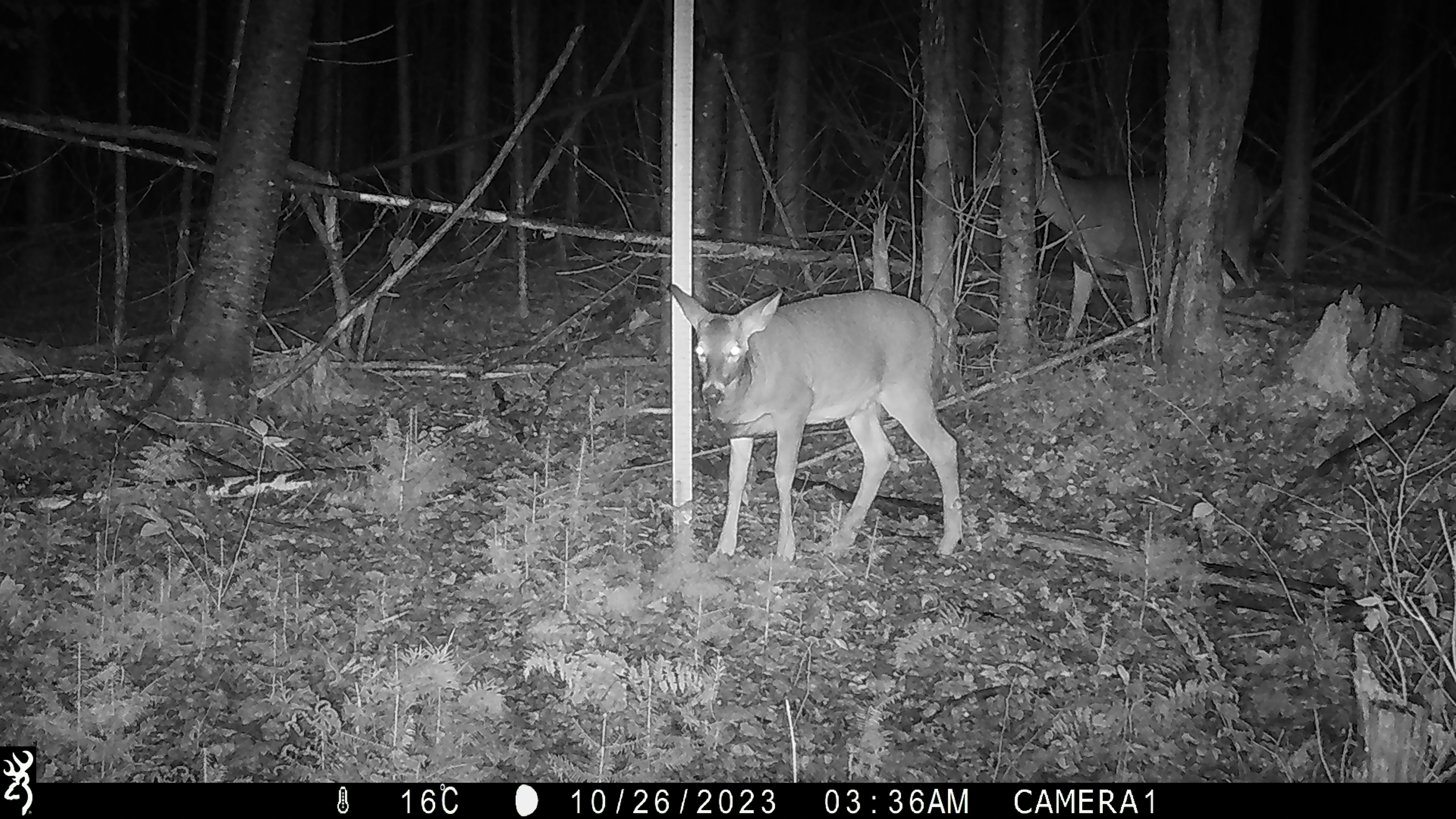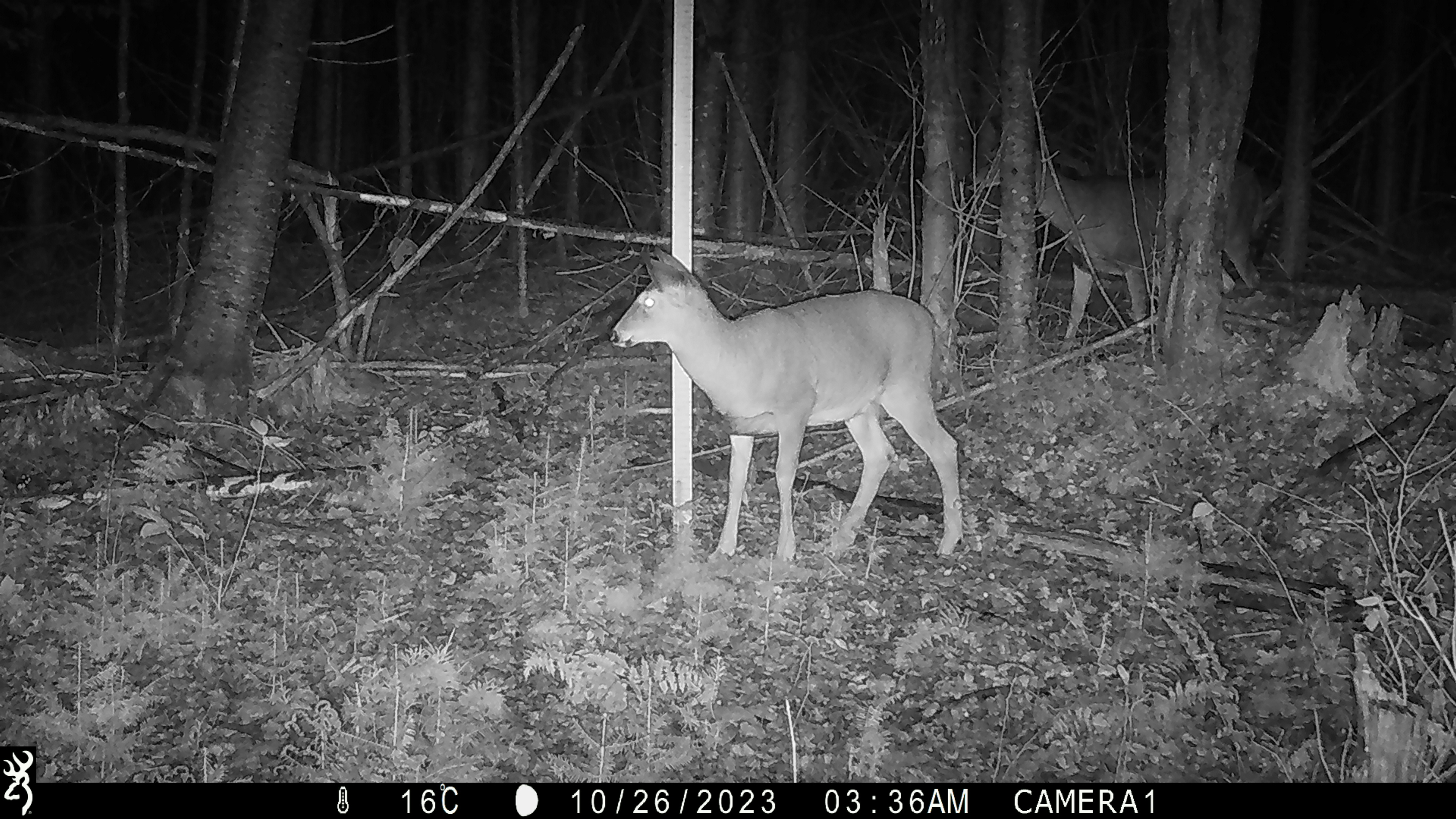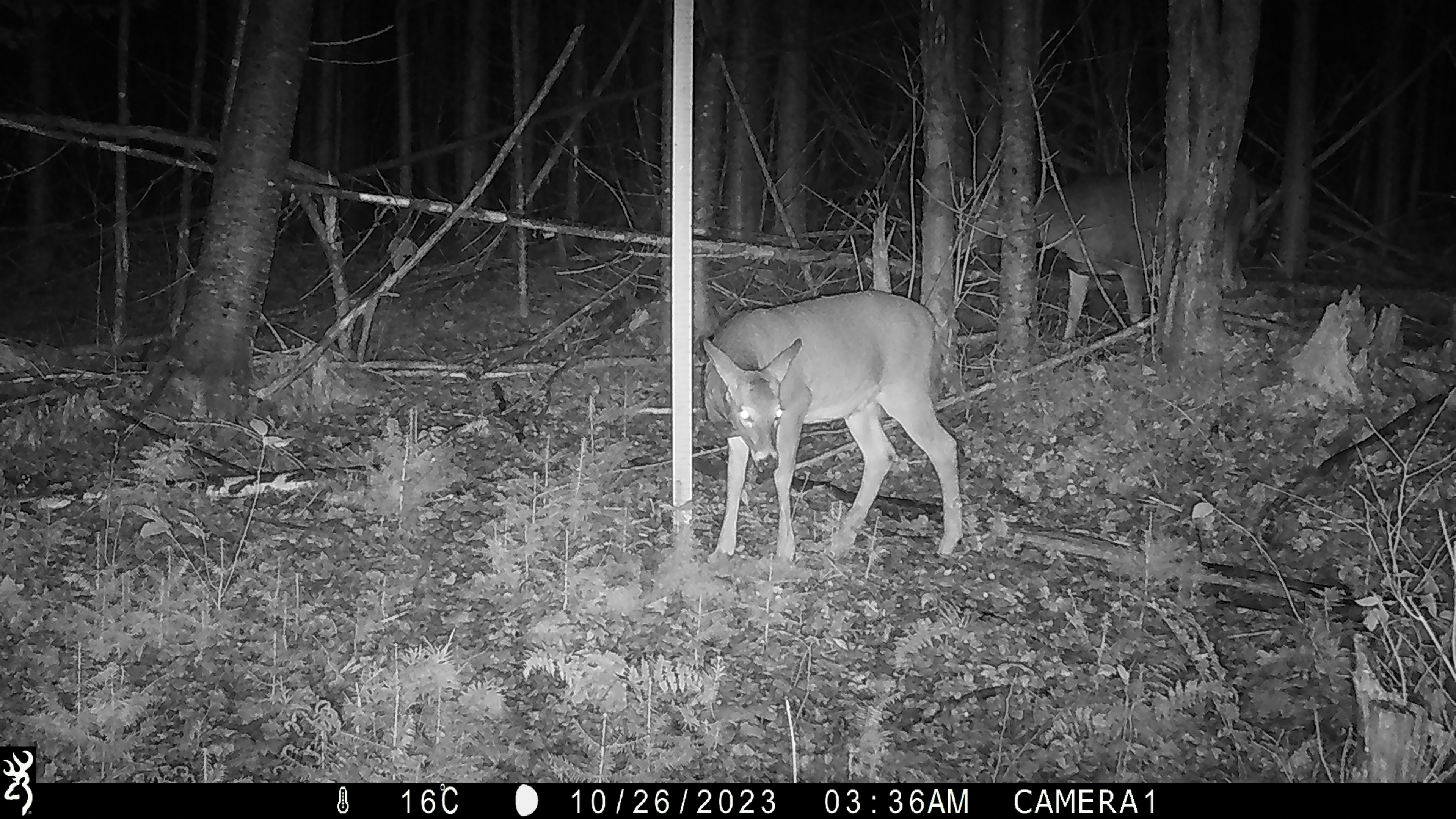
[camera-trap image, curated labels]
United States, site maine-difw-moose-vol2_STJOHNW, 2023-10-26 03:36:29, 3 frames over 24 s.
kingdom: Animalia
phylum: Chordata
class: Mammalia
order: Artiodactyla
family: Cervidae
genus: Odocoileus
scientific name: Odocoileus virginianus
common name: white-tailed deer